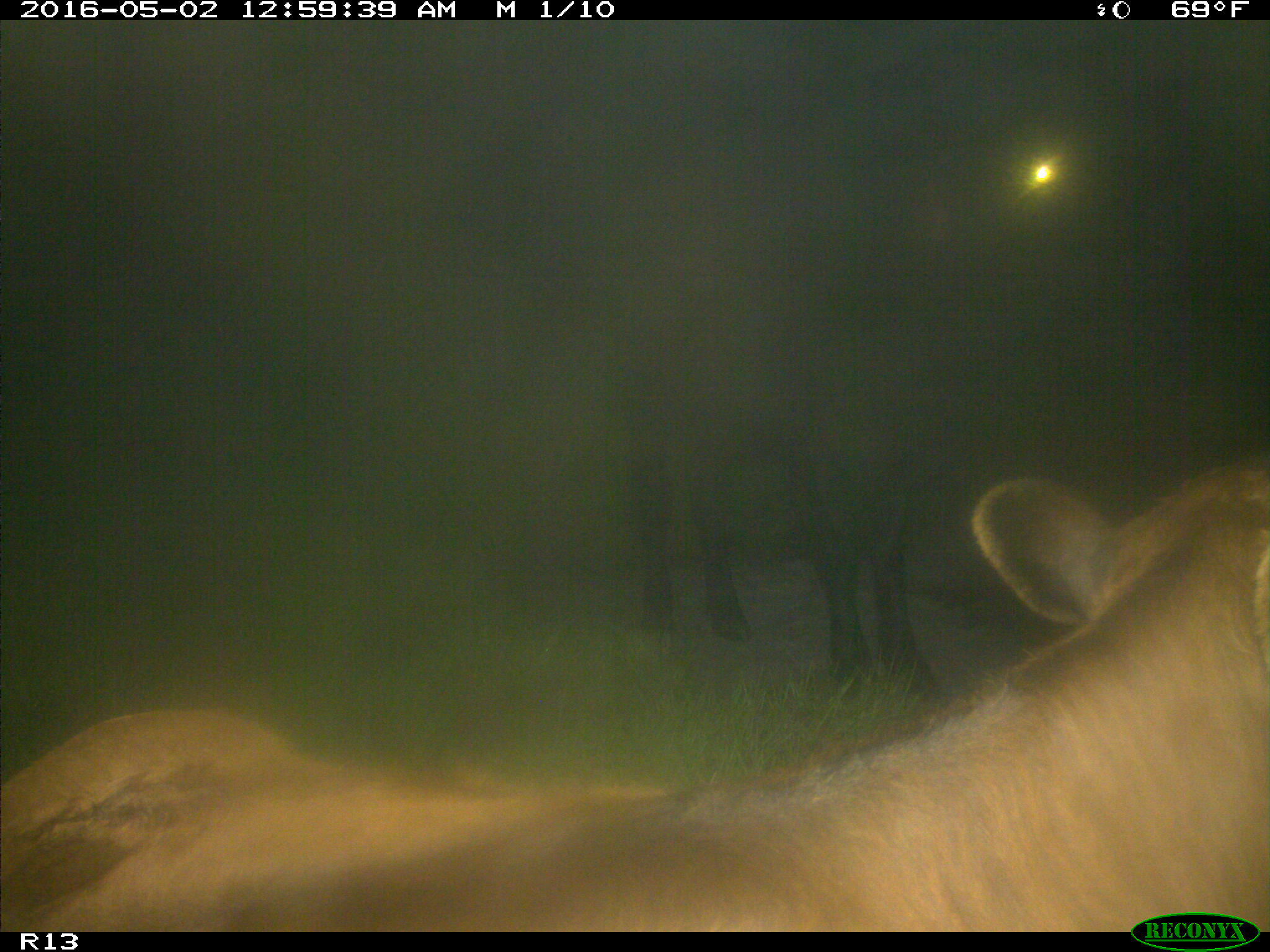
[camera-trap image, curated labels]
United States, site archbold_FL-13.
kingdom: Animalia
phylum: Chordata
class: Mammalia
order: Artiodactyla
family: Bovidae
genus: Bos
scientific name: Bos taurus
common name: domestic cow